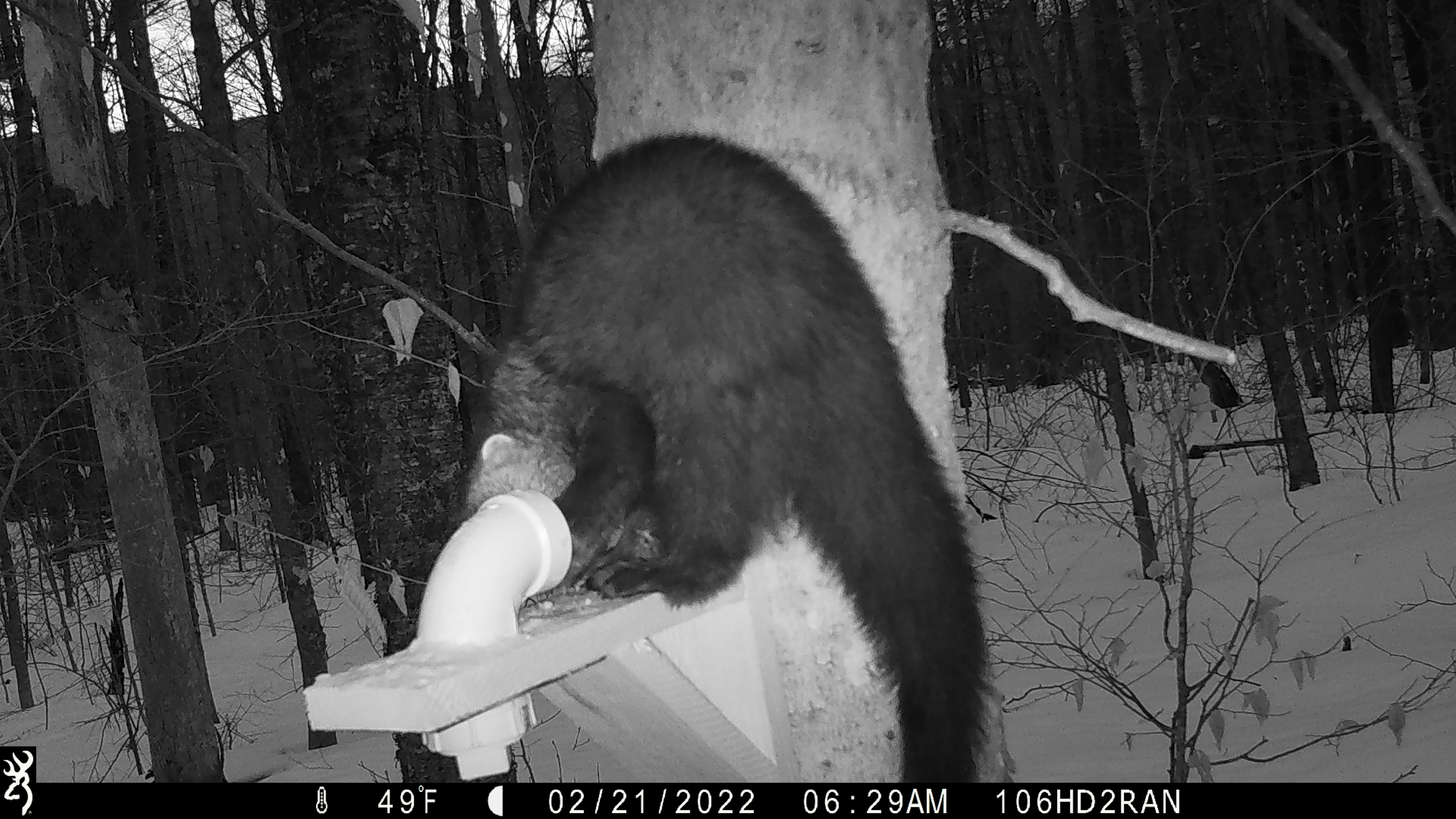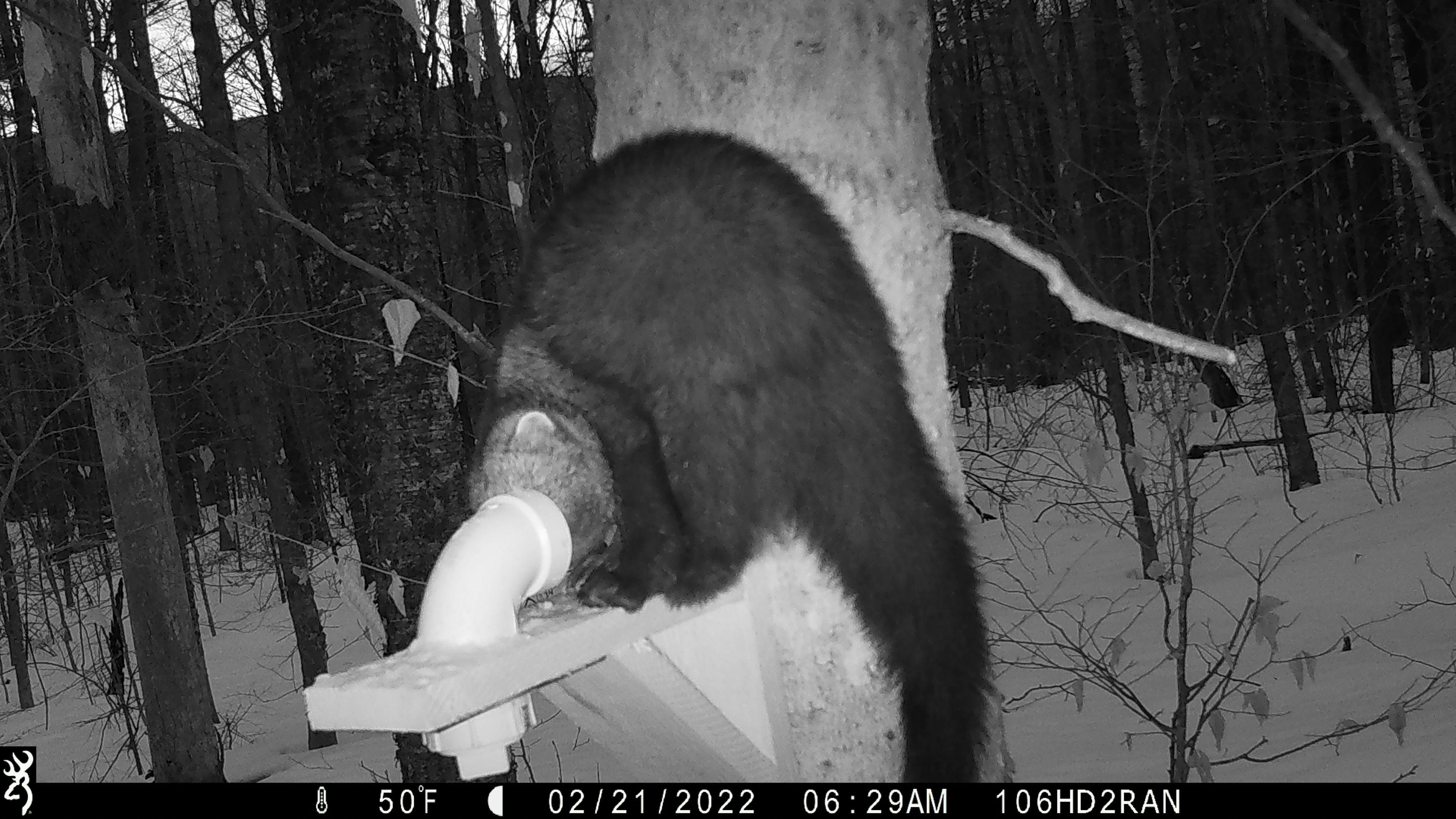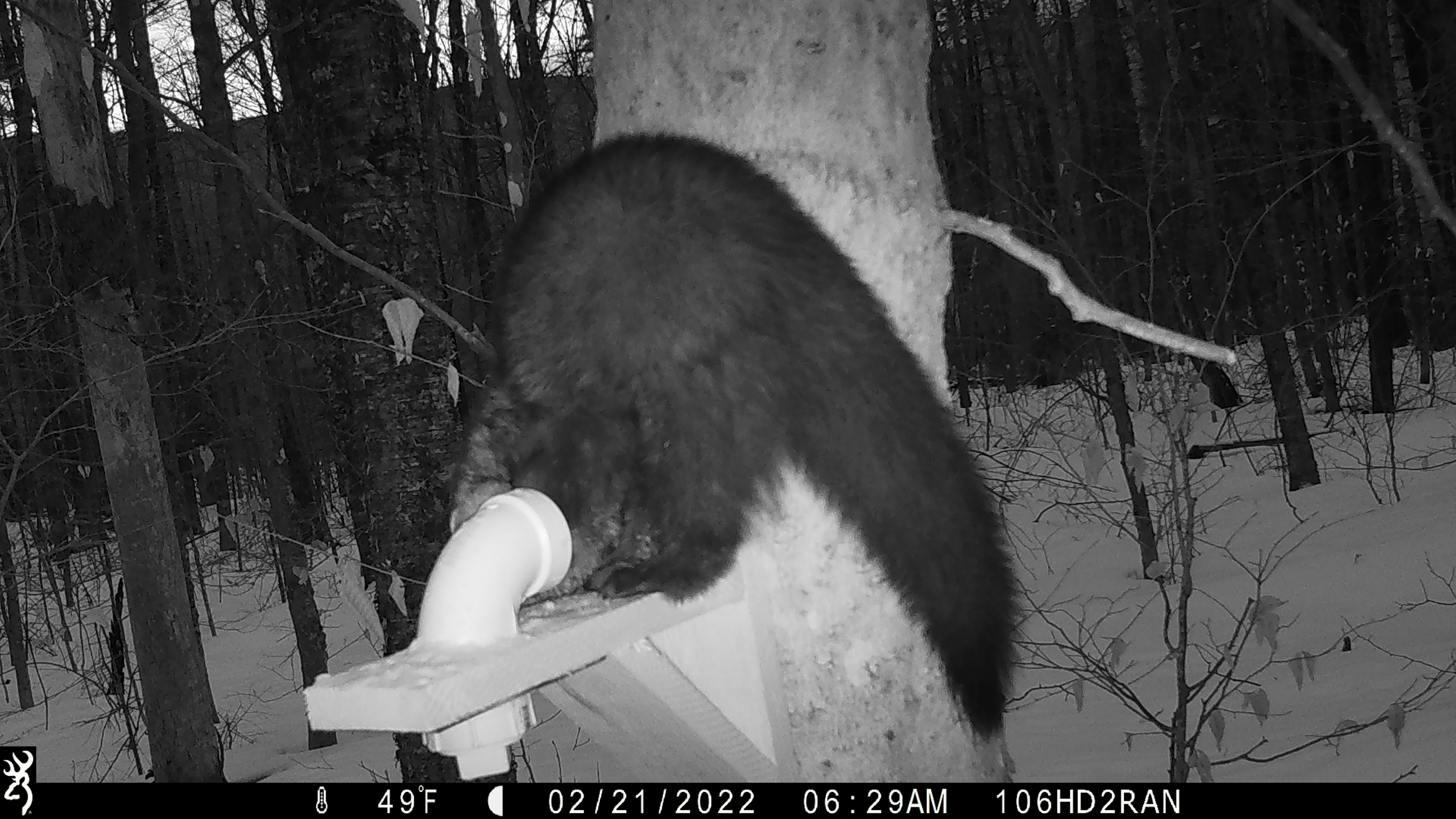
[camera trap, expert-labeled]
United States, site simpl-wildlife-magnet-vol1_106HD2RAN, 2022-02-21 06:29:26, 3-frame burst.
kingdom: Animalia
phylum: Chordata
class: Mammalia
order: Carnivora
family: Mustelidae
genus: Pekania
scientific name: Pekania pennanti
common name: fisher